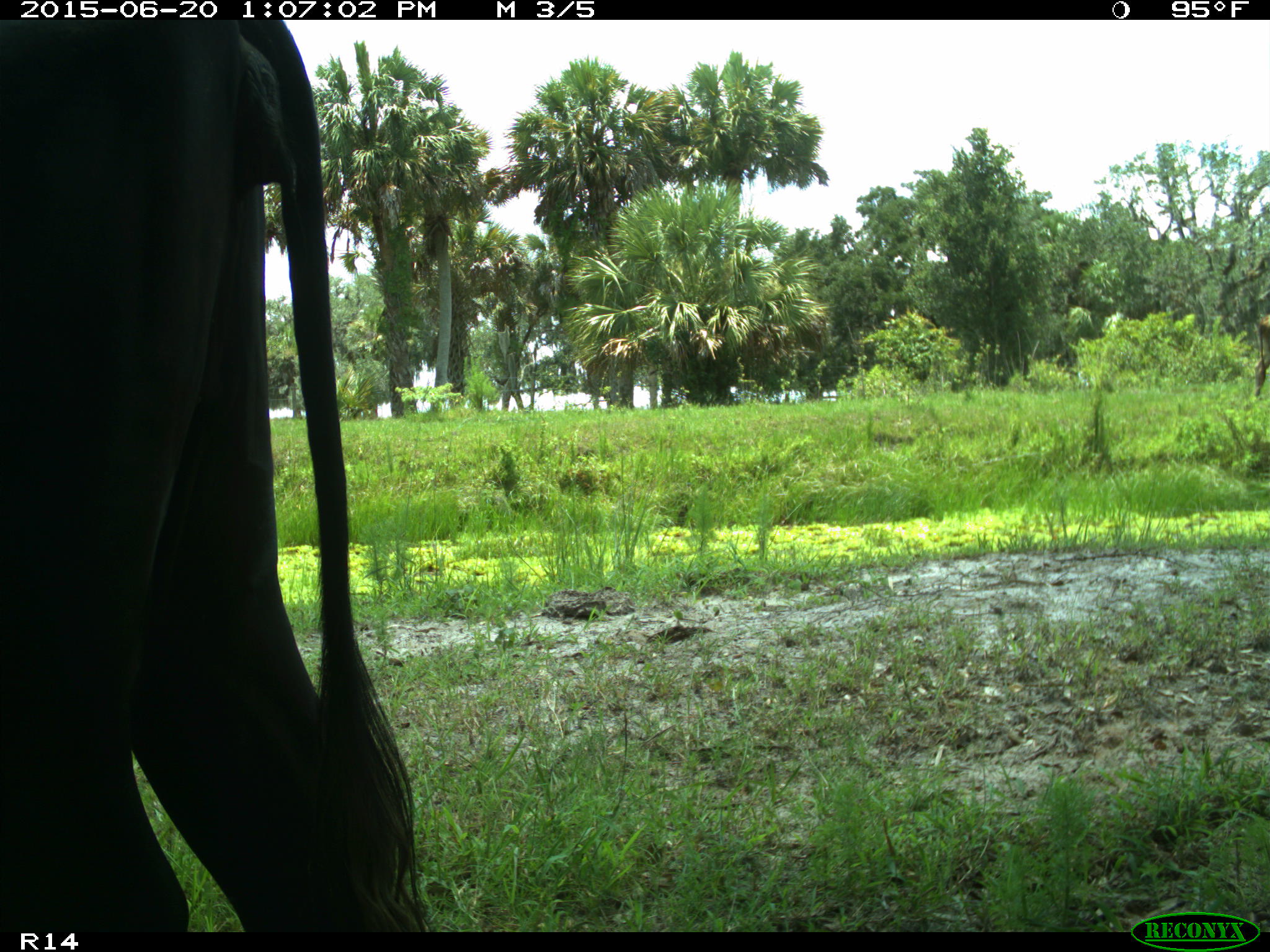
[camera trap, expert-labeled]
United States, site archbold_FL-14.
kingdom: Animalia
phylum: Chordata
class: Mammalia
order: Artiodactyla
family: Bovidae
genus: Bos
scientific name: Bos taurus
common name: domestic cow